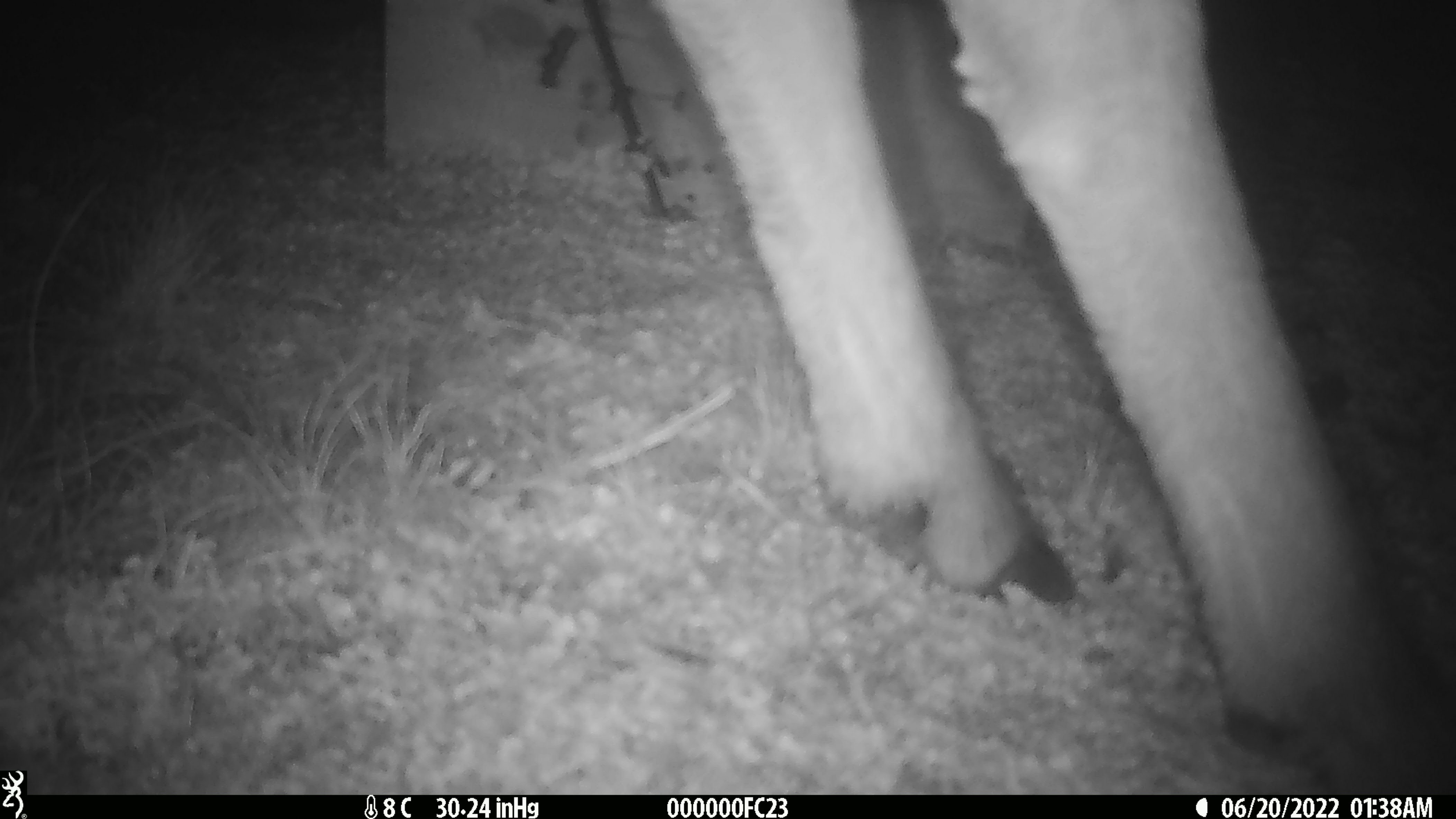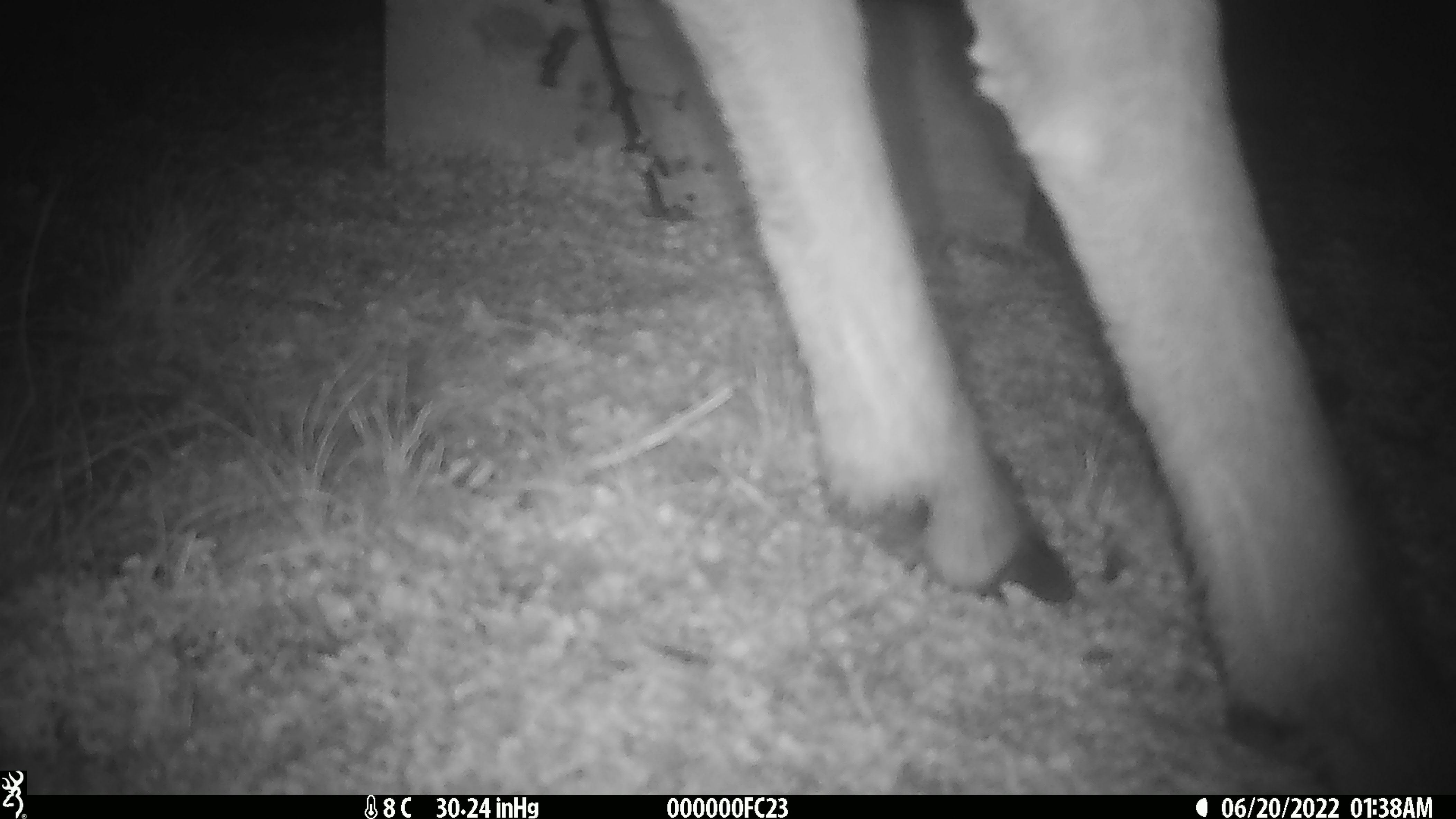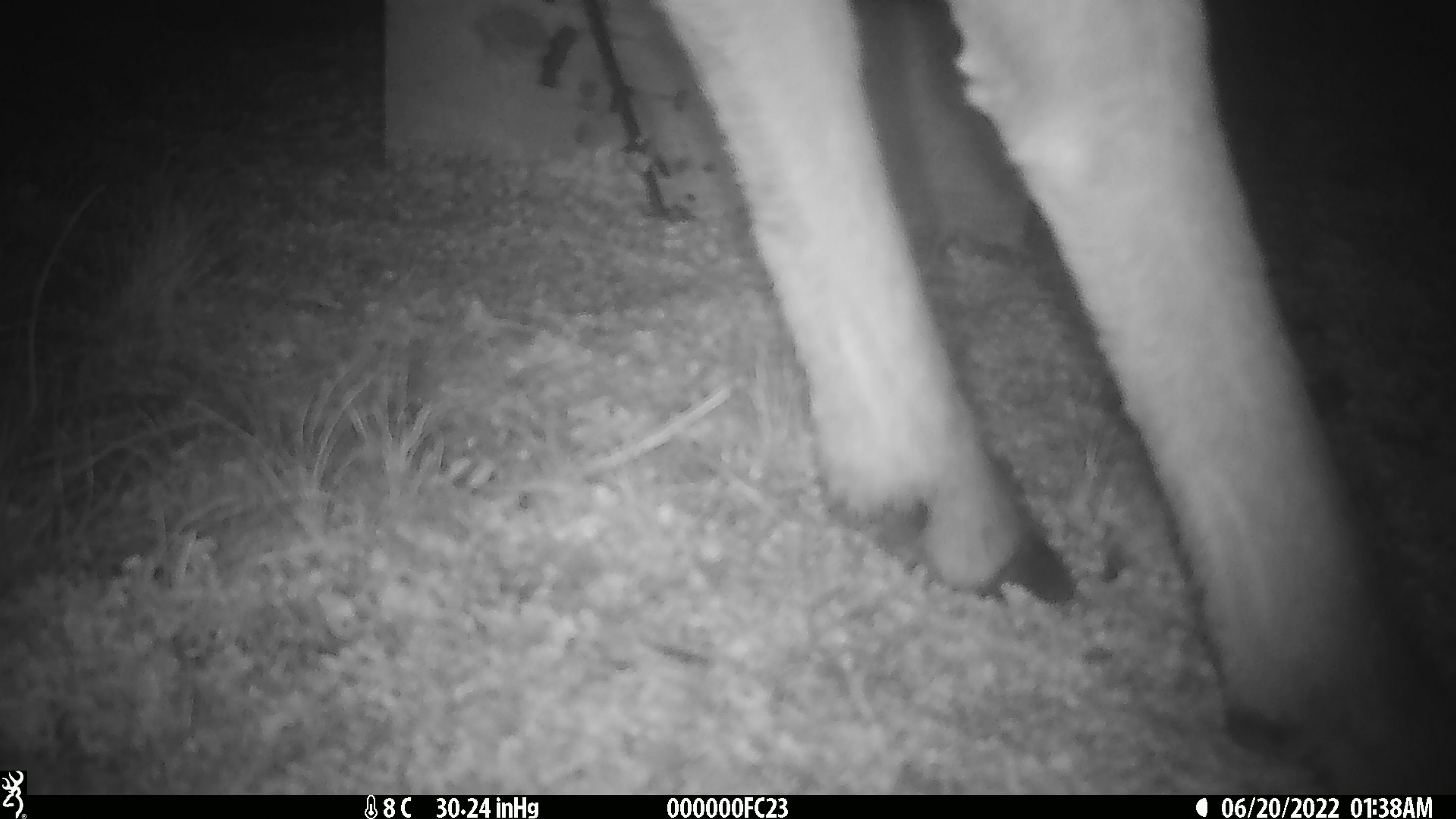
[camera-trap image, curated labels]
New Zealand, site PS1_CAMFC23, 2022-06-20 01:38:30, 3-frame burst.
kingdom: Animalia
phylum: Chordata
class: Mammalia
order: Artiodactyla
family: Cervidae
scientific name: Cervidae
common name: deer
Deer (Cervidae).